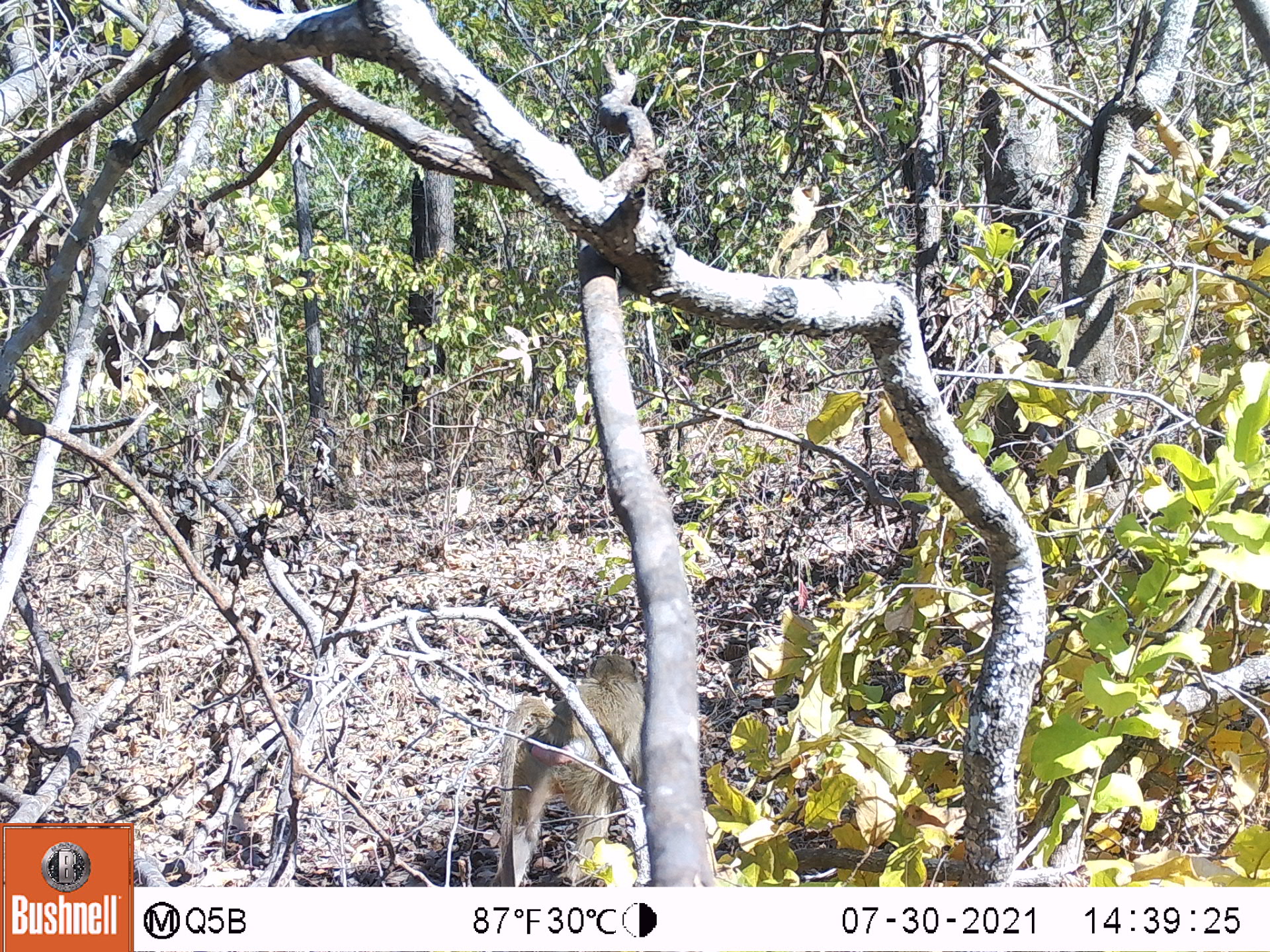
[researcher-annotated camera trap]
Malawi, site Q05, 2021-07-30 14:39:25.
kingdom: Animalia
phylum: Chordata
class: Mammalia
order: Primates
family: Cercopithecidae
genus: Papio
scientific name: Papio cynocephalus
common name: yellow baboon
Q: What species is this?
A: Yellow baboon (Papio cynocephalus).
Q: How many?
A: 1.